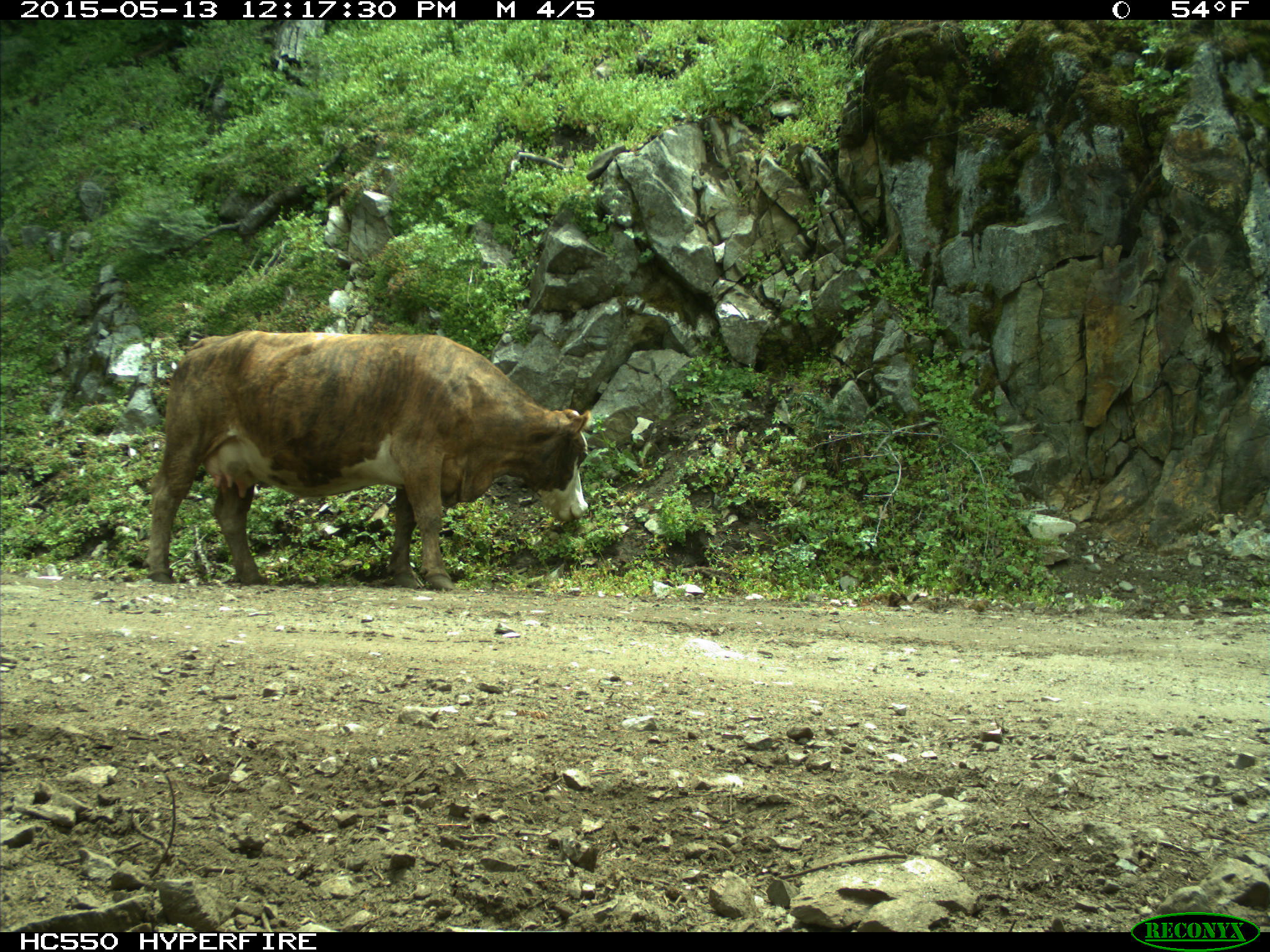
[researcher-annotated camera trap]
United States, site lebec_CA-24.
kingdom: Animalia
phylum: Chordata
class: Mammalia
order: Artiodactyla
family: Bovidae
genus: Bos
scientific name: Bos taurus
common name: domestic cow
Bos taurus (domestic cow).